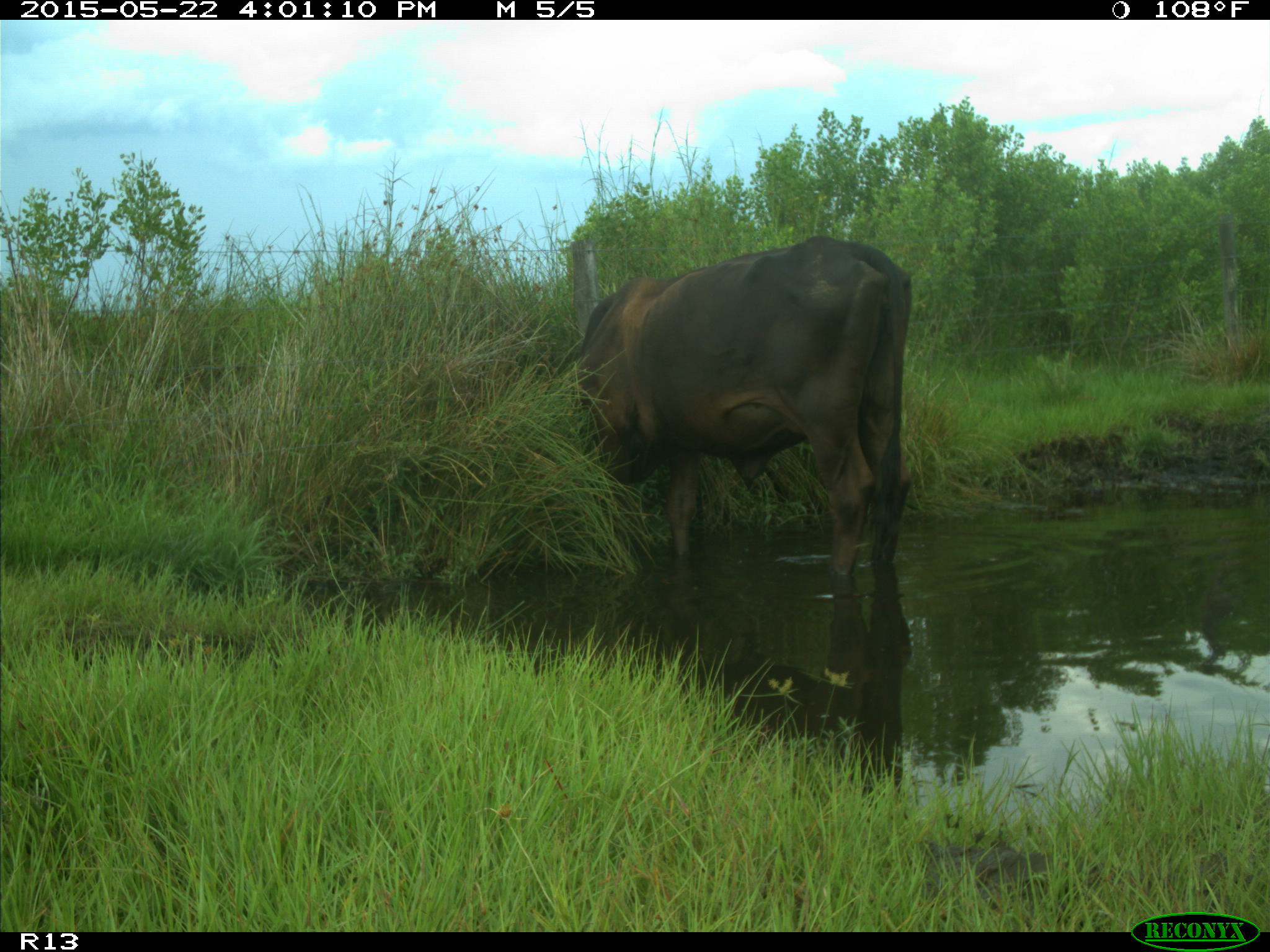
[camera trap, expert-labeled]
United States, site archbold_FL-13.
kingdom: Animalia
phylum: Chordata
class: Mammalia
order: Artiodactyla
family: Bovidae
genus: Bos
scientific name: Bos taurus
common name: domestic cow